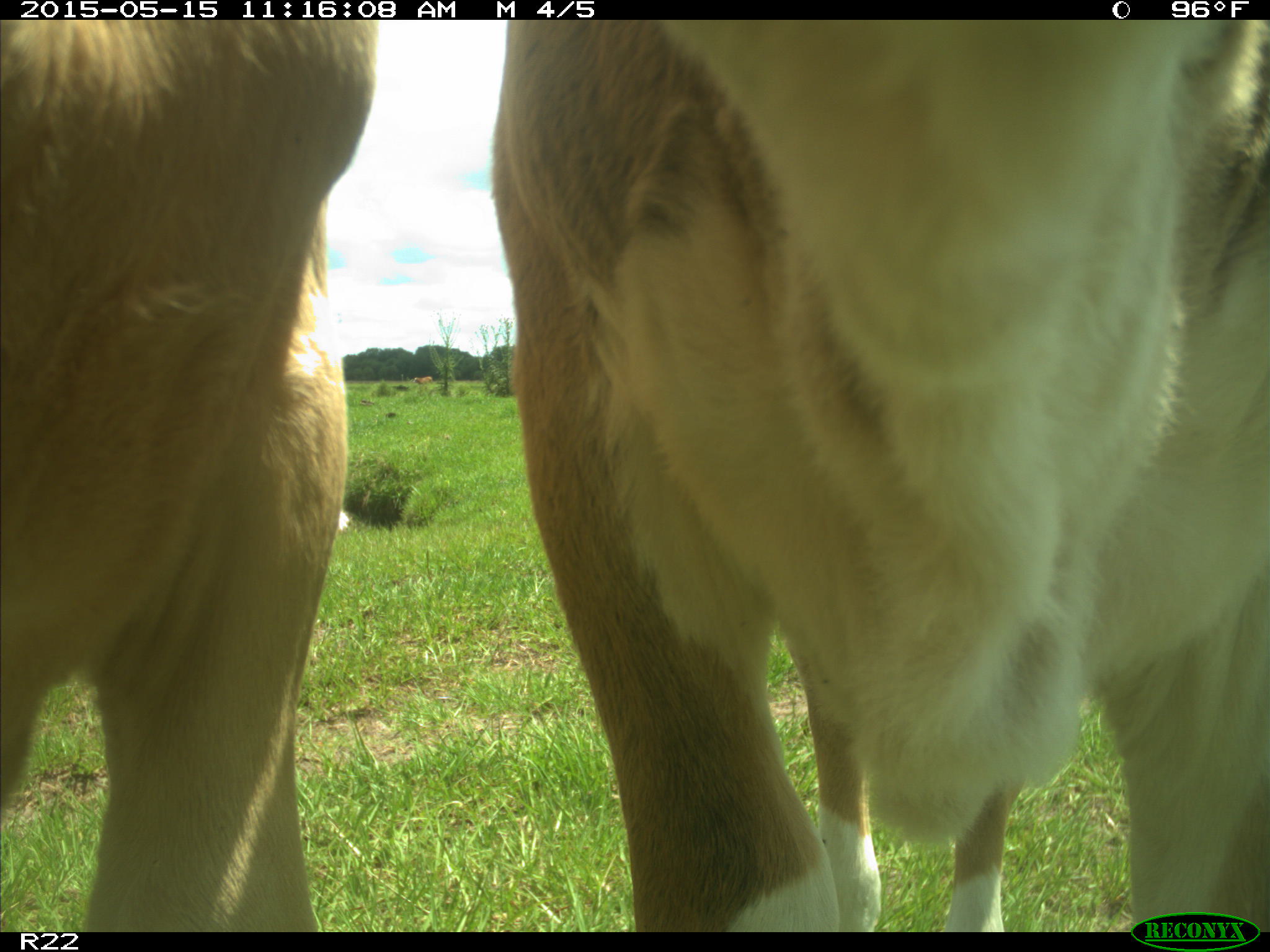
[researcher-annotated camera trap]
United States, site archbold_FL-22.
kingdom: Animalia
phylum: Chordata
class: Mammalia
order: Artiodactyla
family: Bovidae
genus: Bos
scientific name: Bos taurus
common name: domestic cow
Bos taurus (domestic cow).